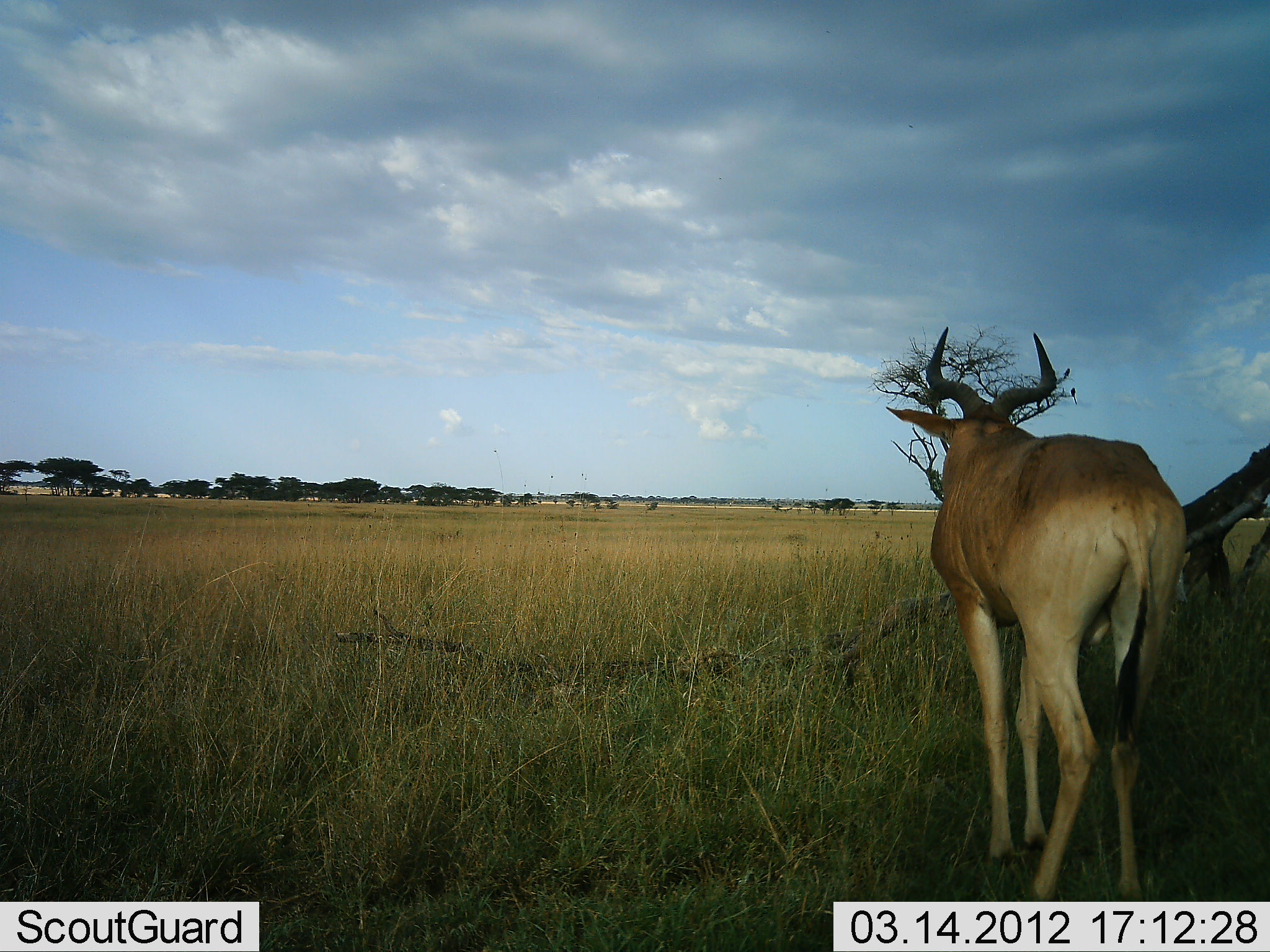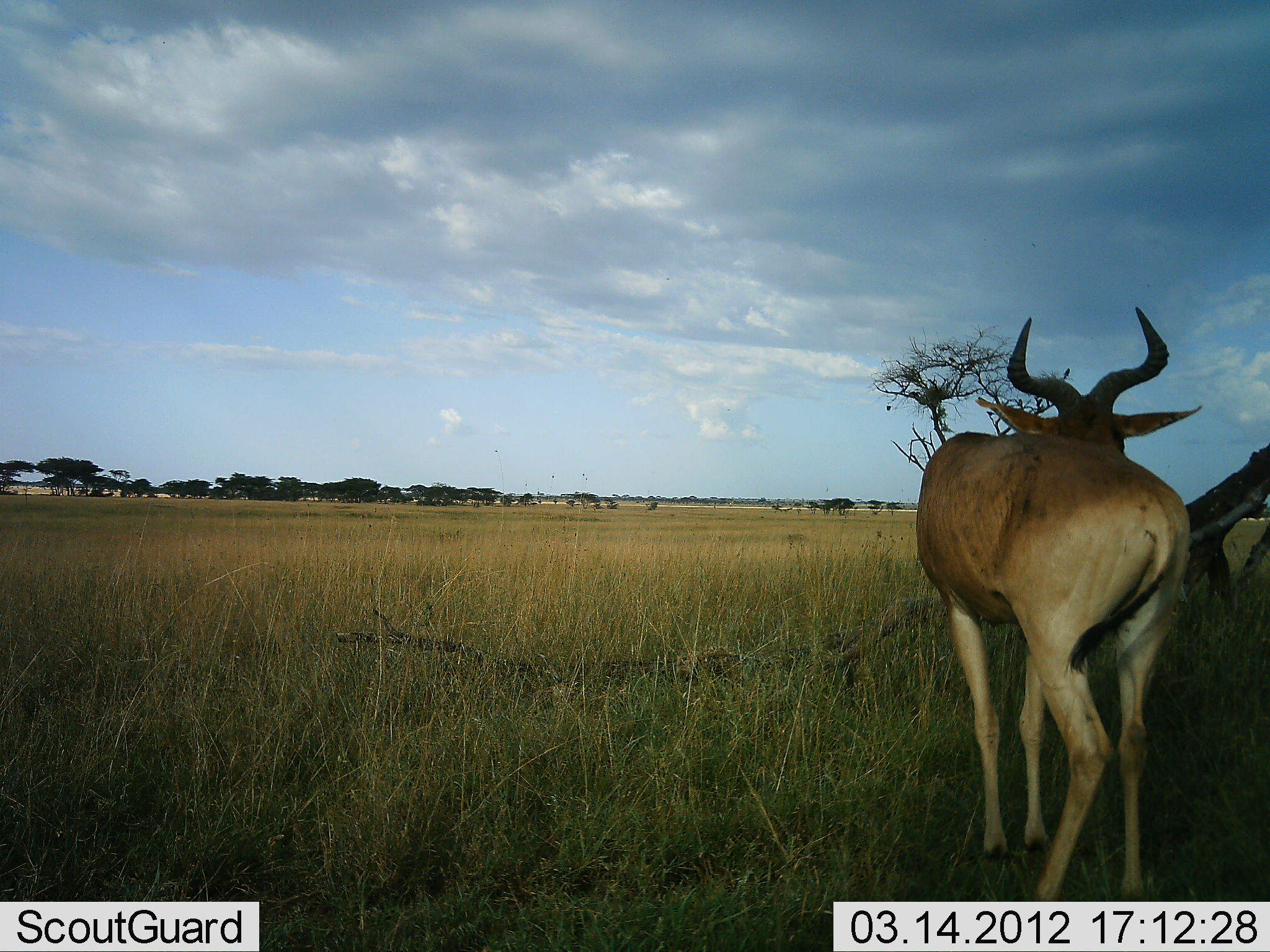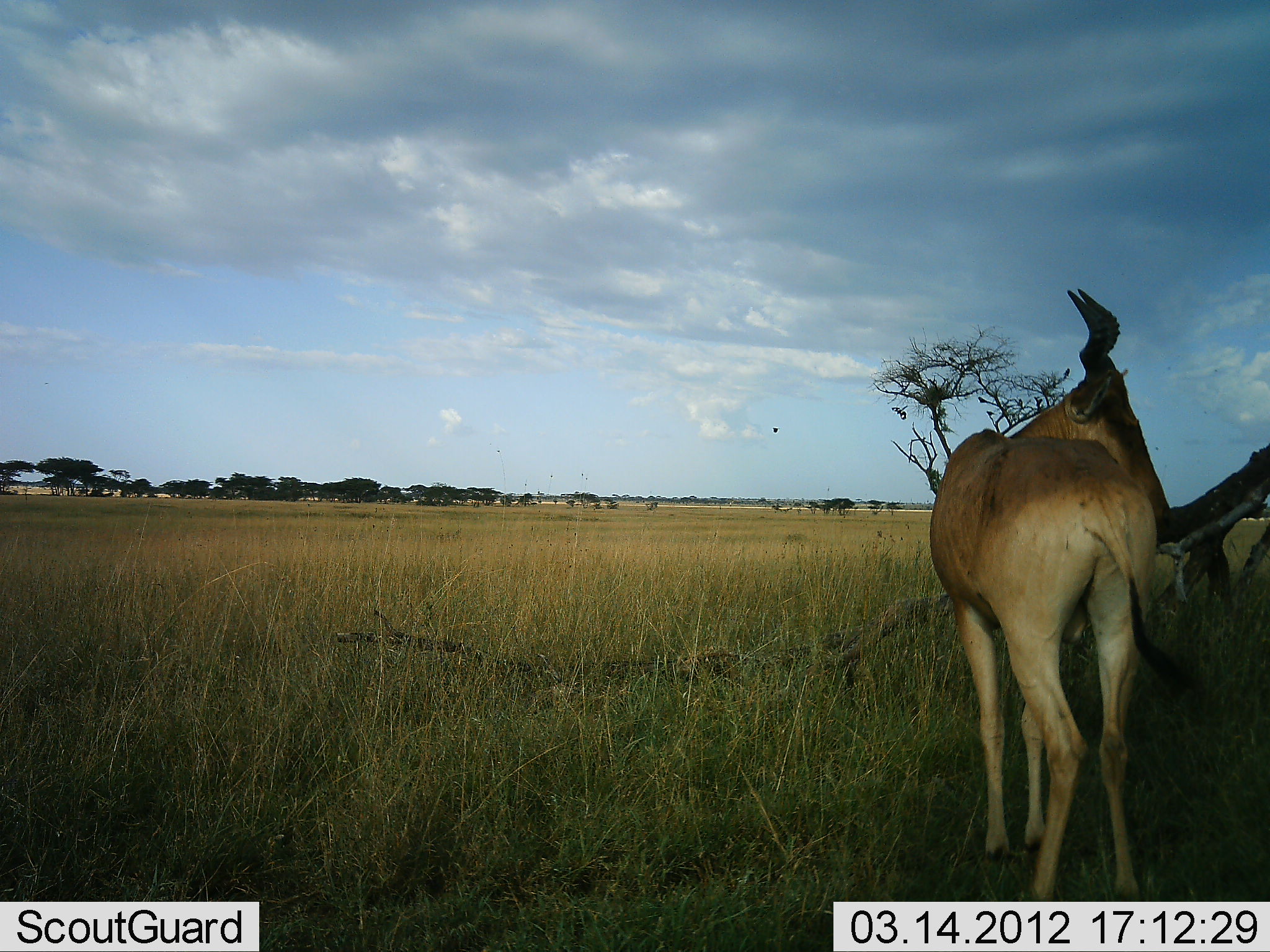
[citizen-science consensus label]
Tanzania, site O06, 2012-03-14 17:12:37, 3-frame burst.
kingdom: Animalia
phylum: Chordata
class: Mammalia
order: Artiodactyla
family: Bovidae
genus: Alcelaphus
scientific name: Alcelaphus buselaphus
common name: hartebeest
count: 1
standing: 94%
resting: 0%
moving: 6%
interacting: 0%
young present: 0%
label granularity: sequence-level